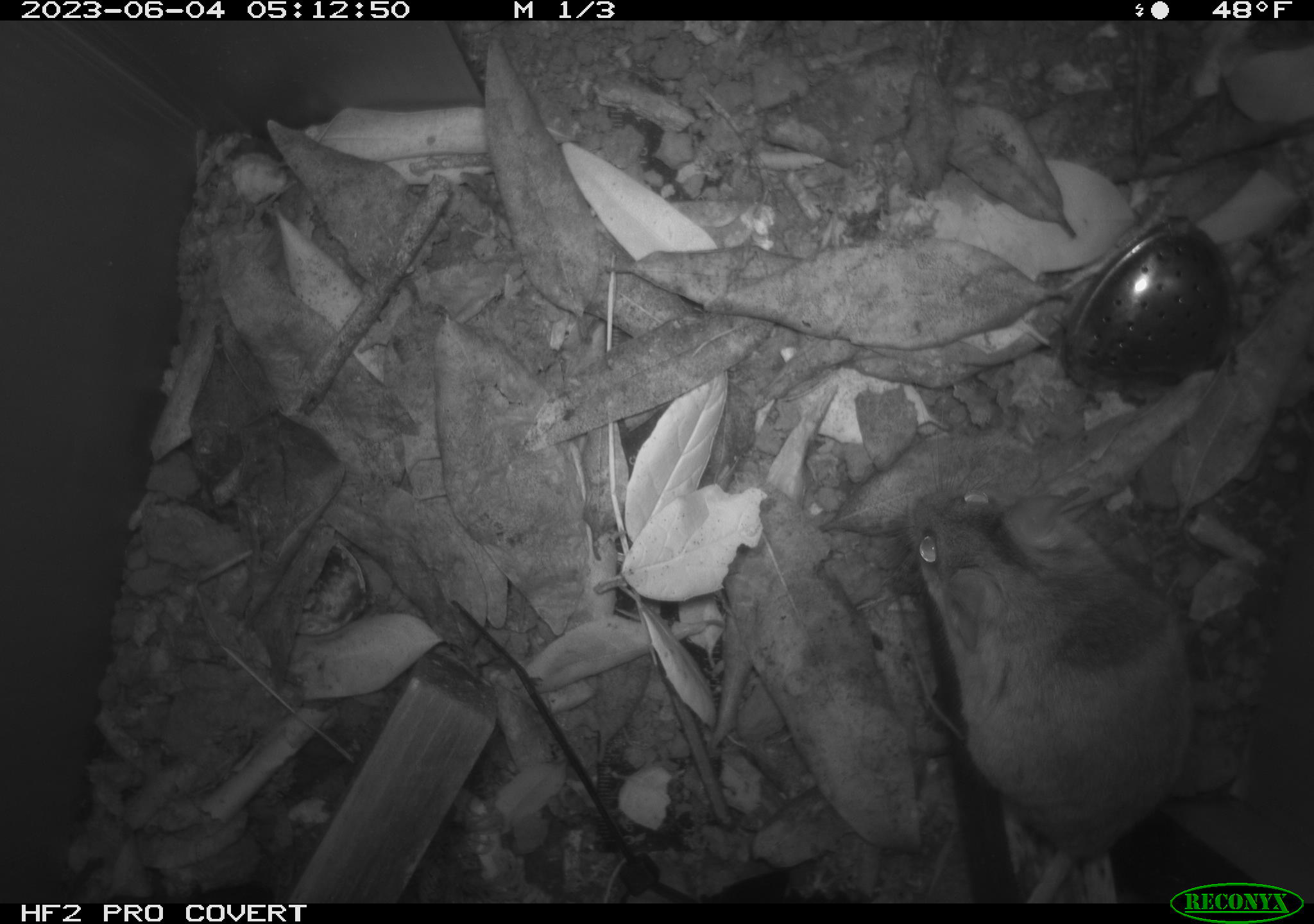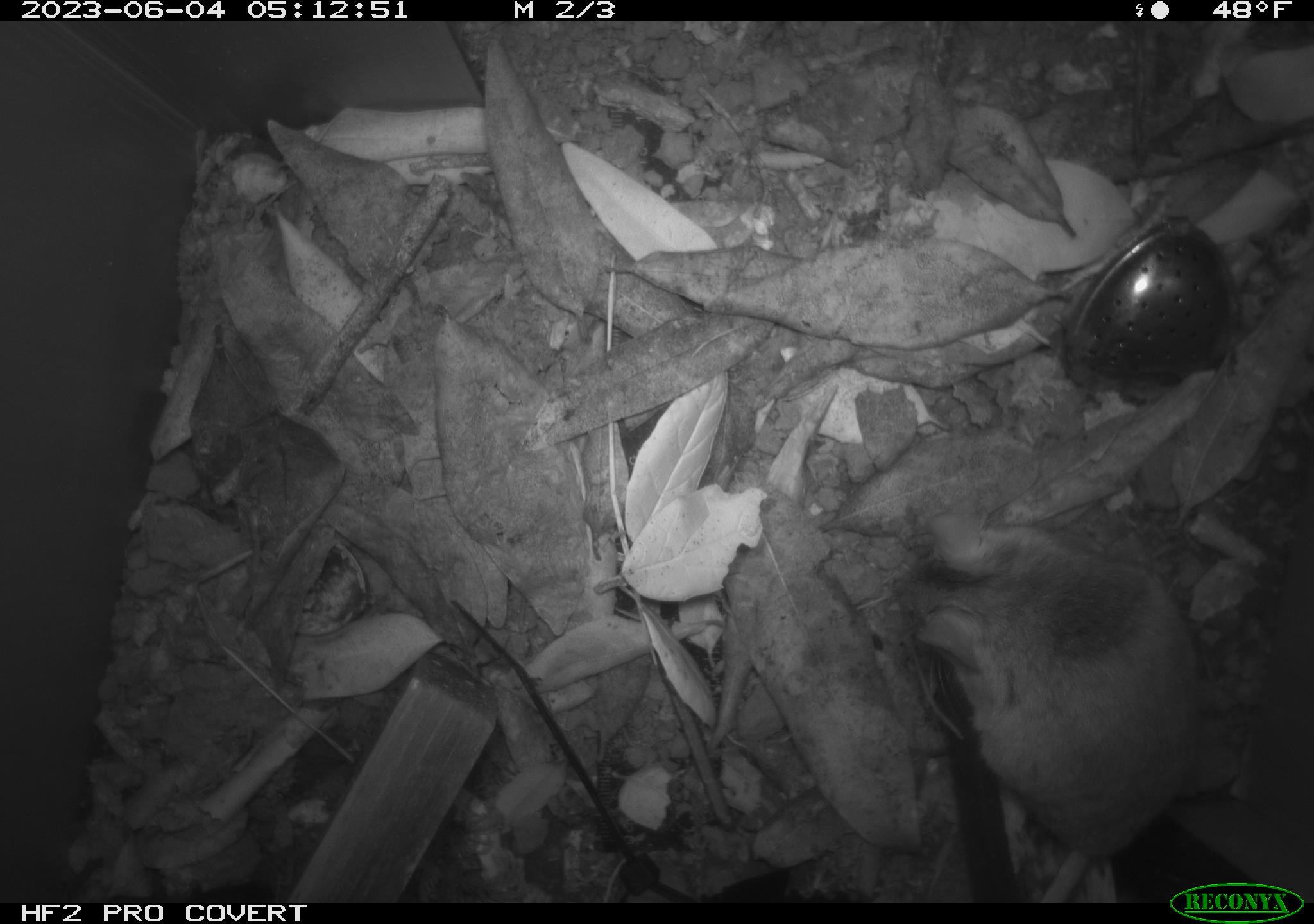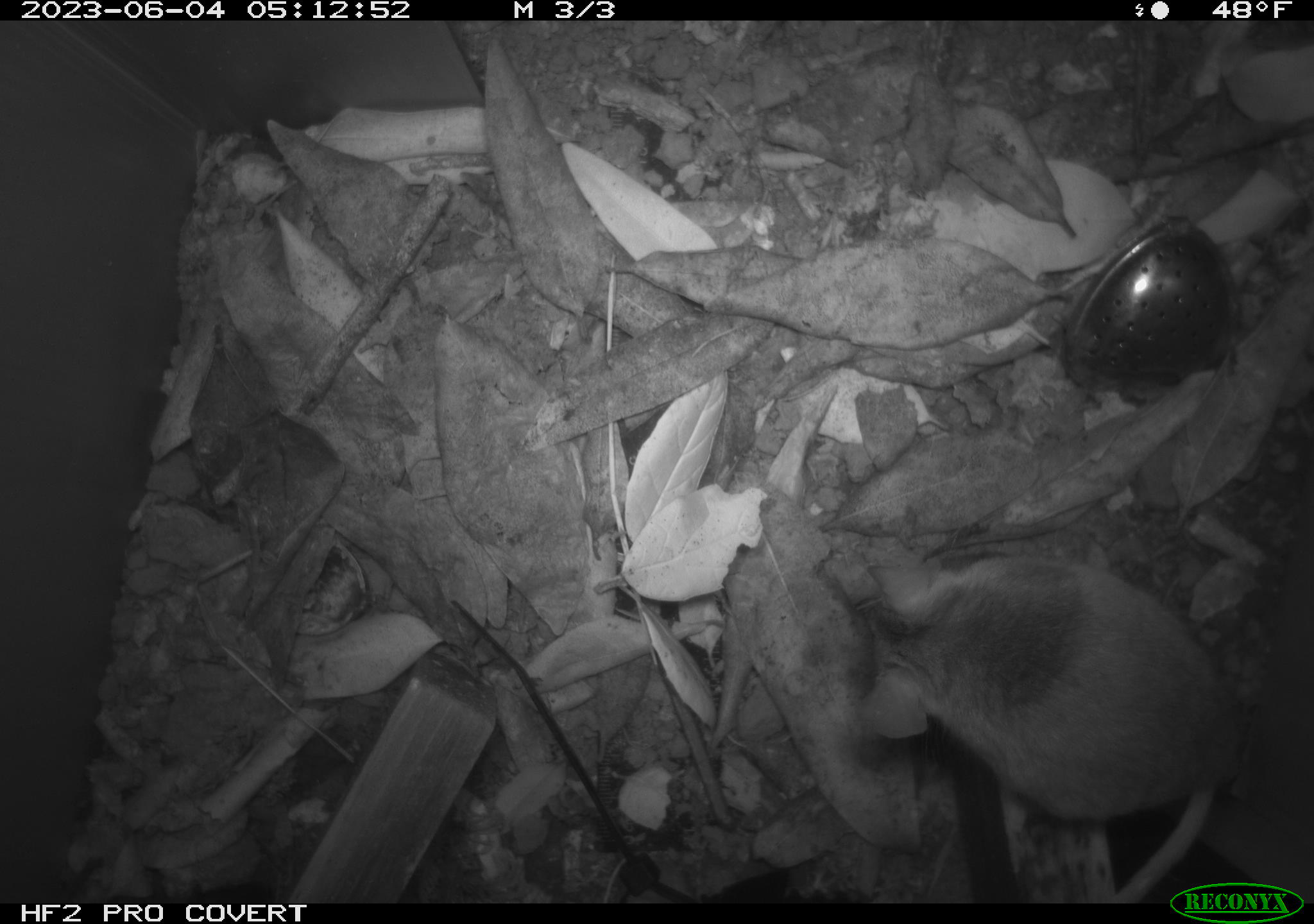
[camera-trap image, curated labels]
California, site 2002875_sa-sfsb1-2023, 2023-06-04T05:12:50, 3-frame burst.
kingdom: Animalia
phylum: Chordata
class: Mammalia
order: Rodentia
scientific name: Rodentia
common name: mouse species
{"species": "mouse species (Rodentia)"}